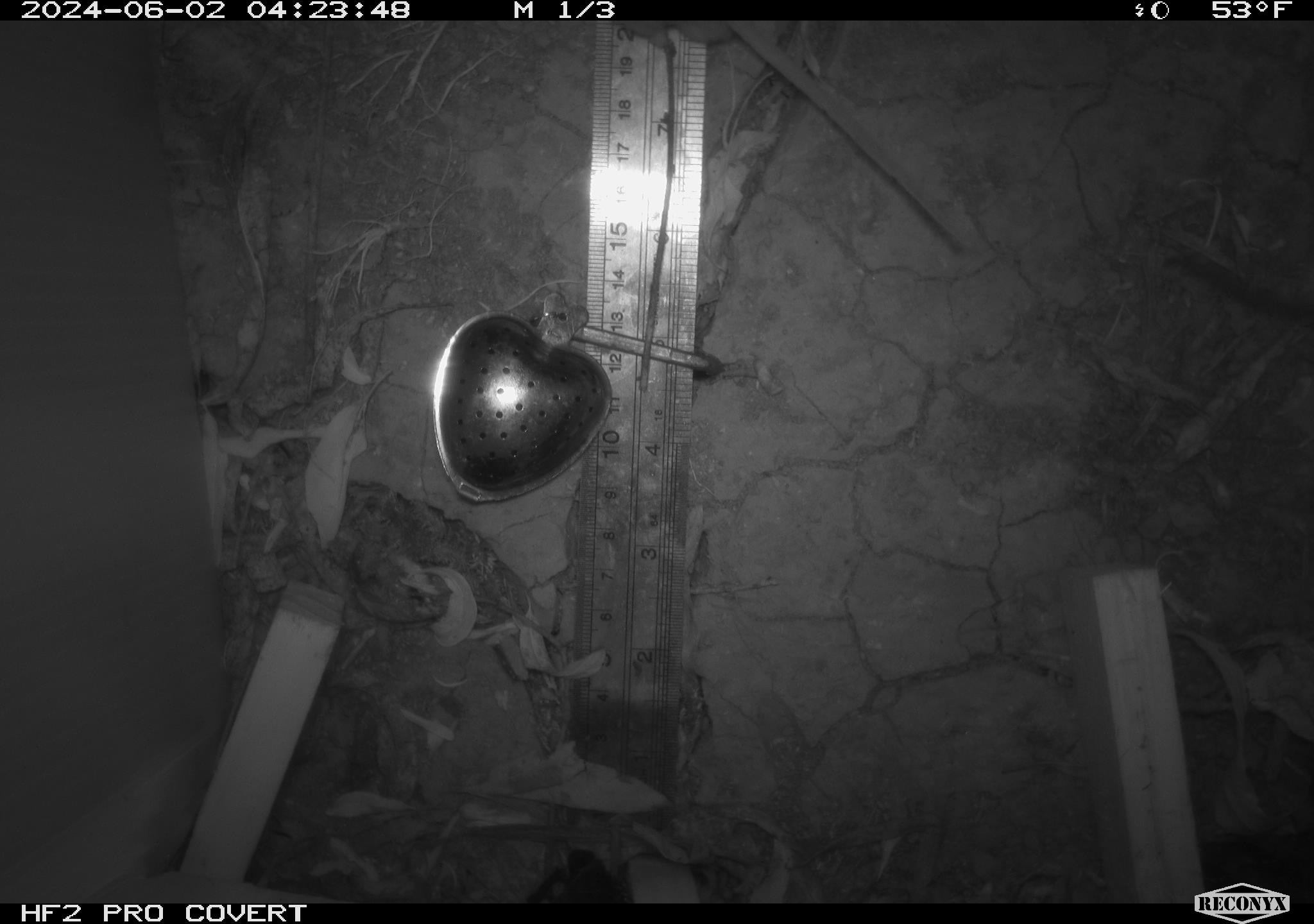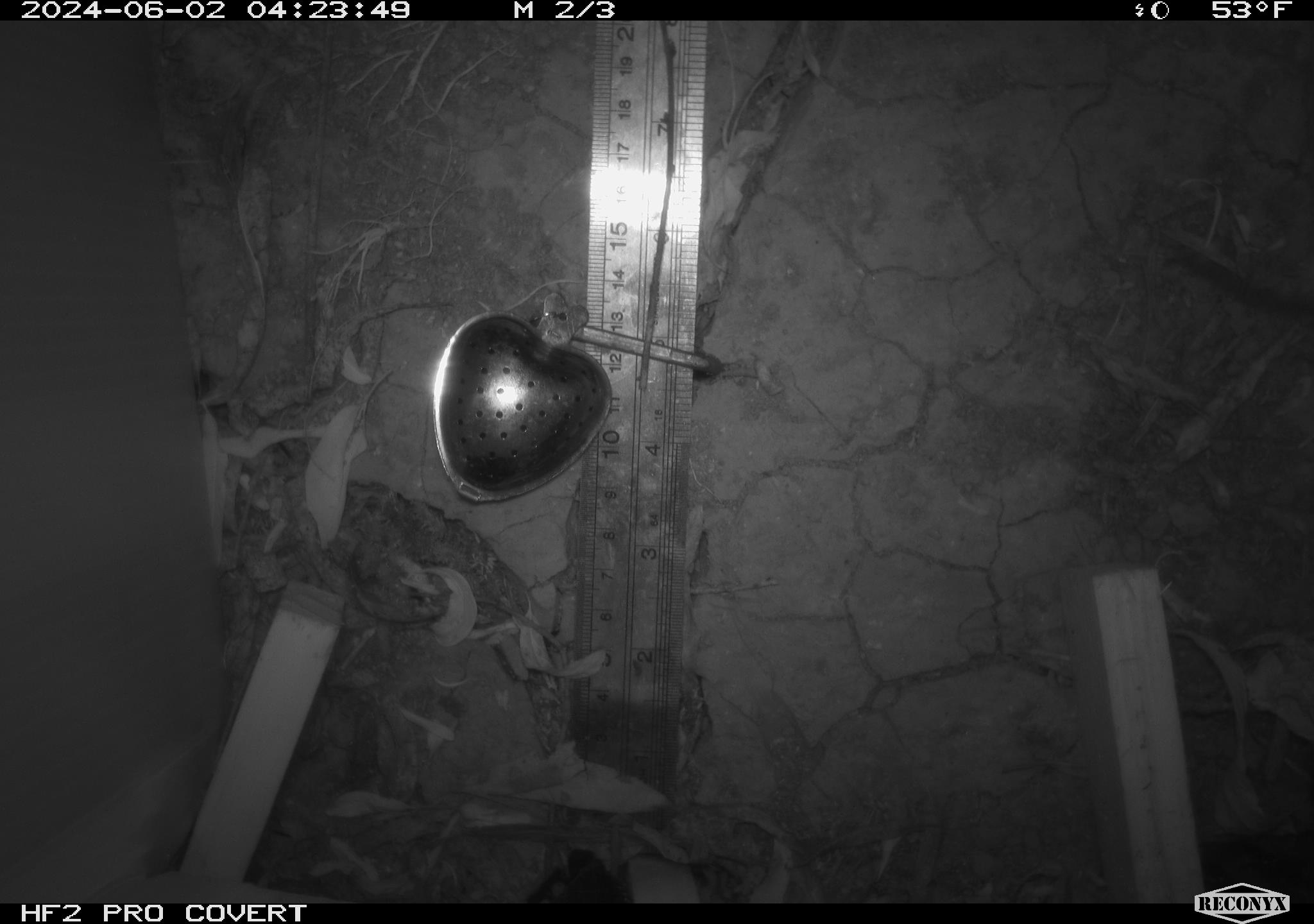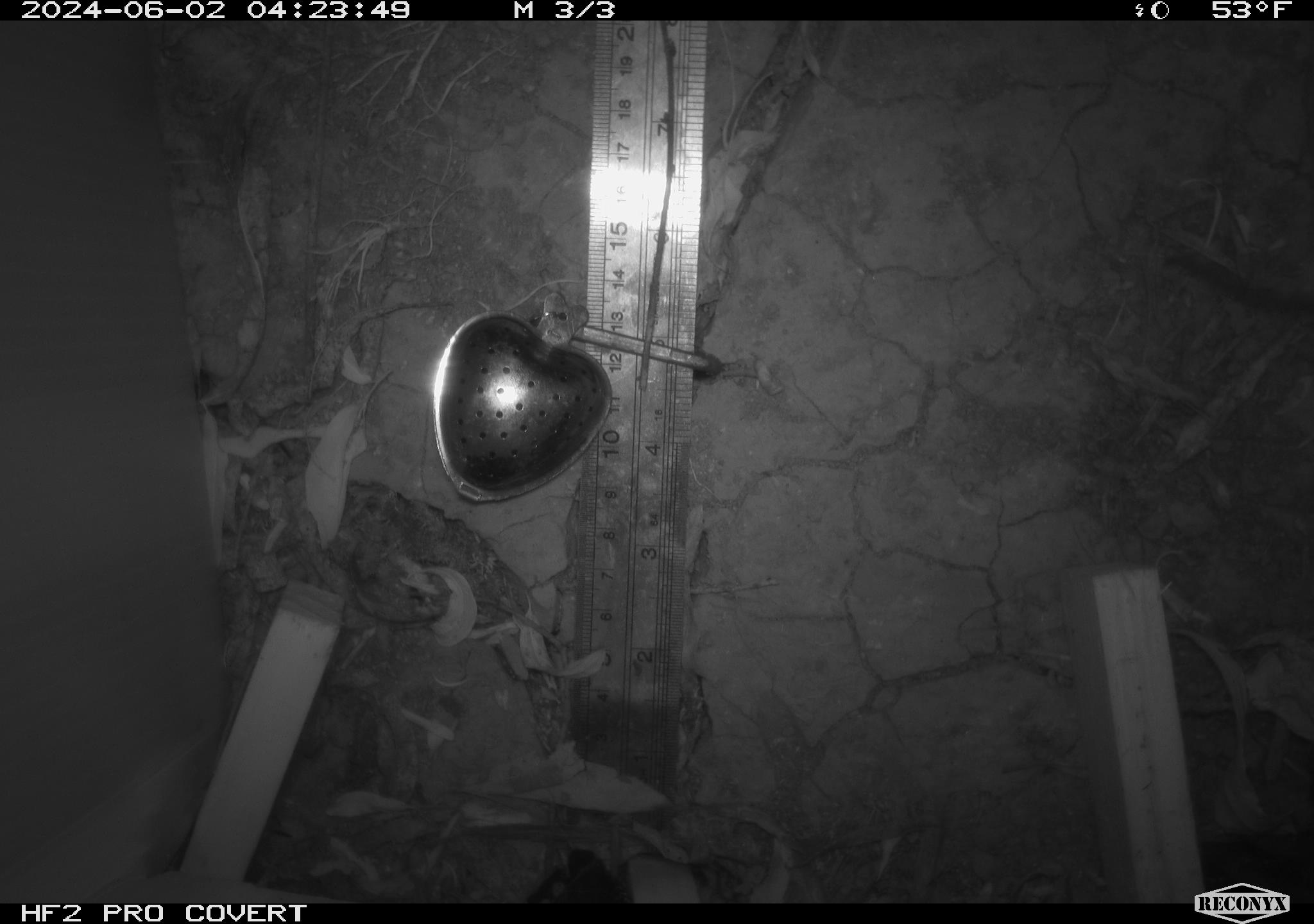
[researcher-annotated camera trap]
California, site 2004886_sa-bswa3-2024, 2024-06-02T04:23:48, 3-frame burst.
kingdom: Animalia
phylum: Chordata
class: Mammalia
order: Rodentia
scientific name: Rodentia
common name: mouse species